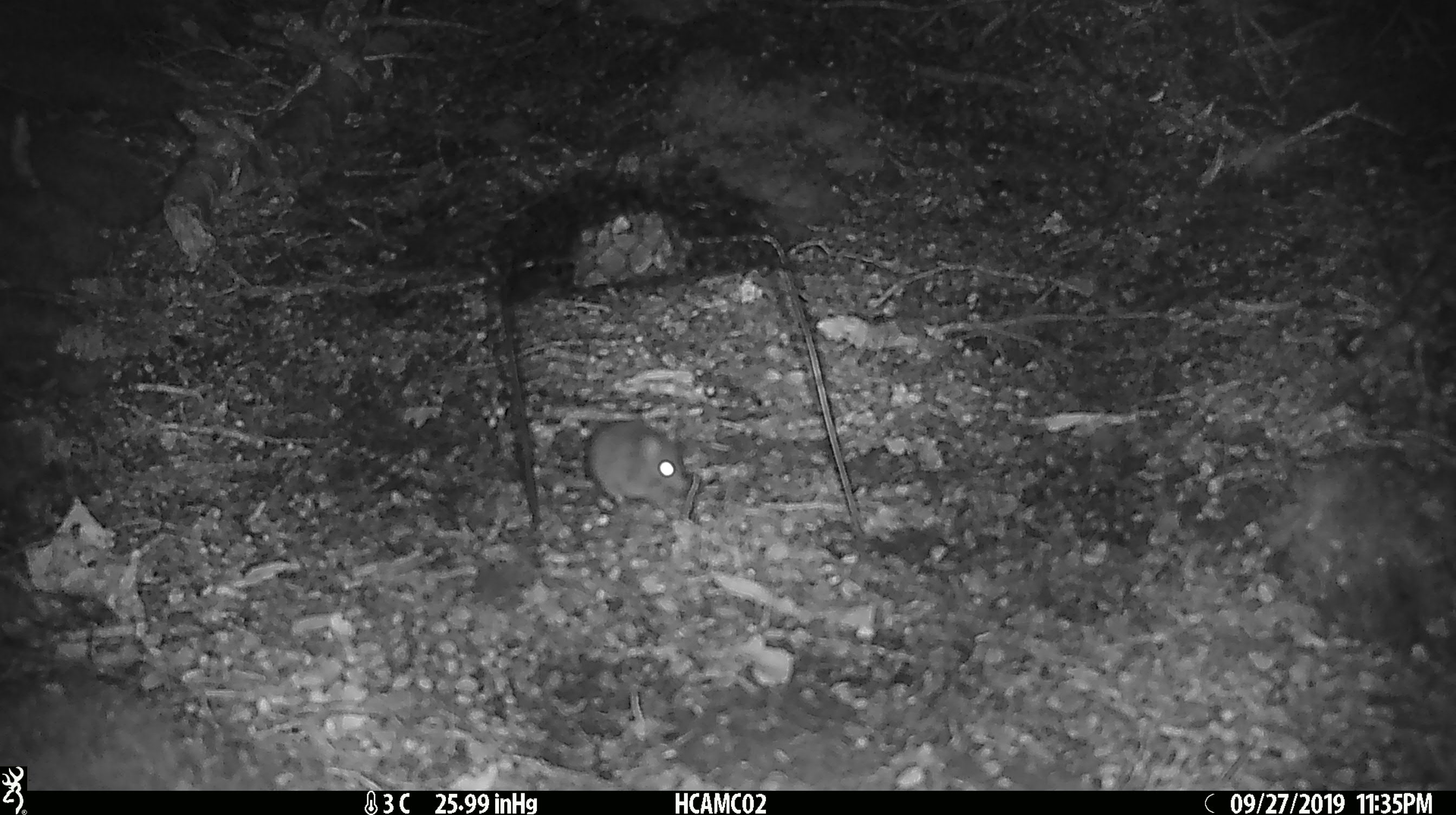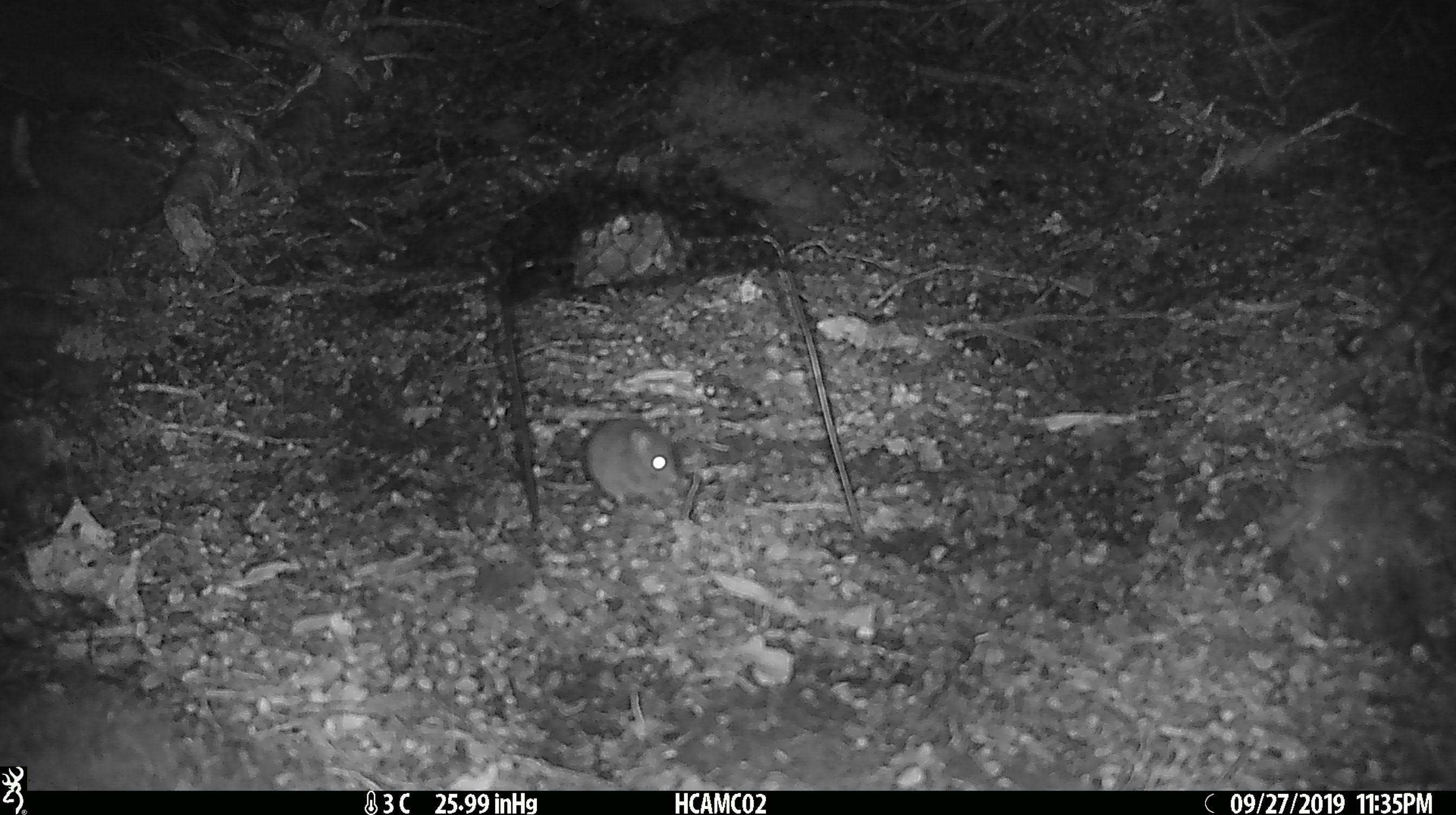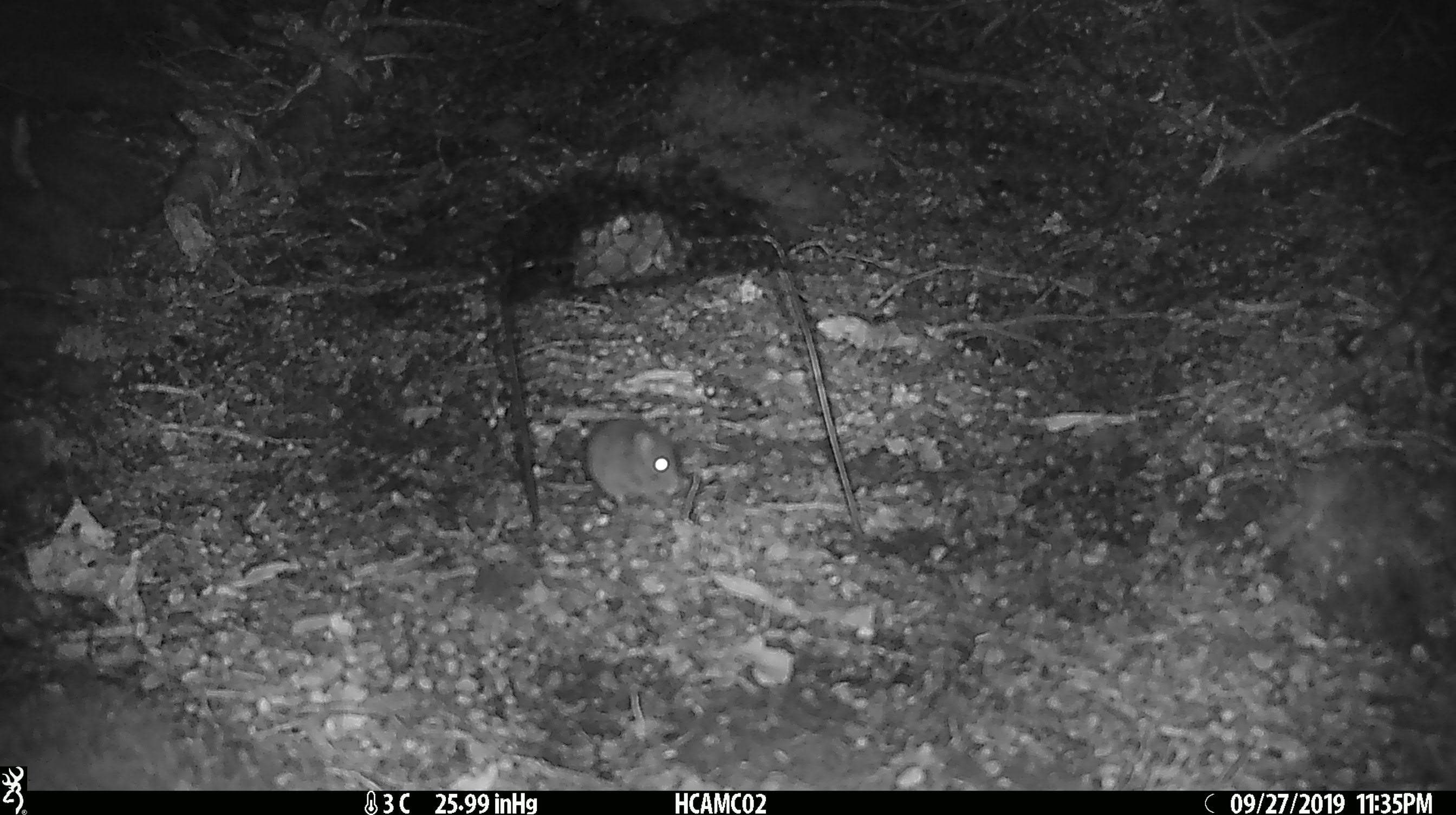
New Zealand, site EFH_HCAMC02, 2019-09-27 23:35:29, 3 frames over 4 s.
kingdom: Animalia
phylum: Chordata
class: Mammalia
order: Rodentia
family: Muridae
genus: Mus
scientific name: Mus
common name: mouse